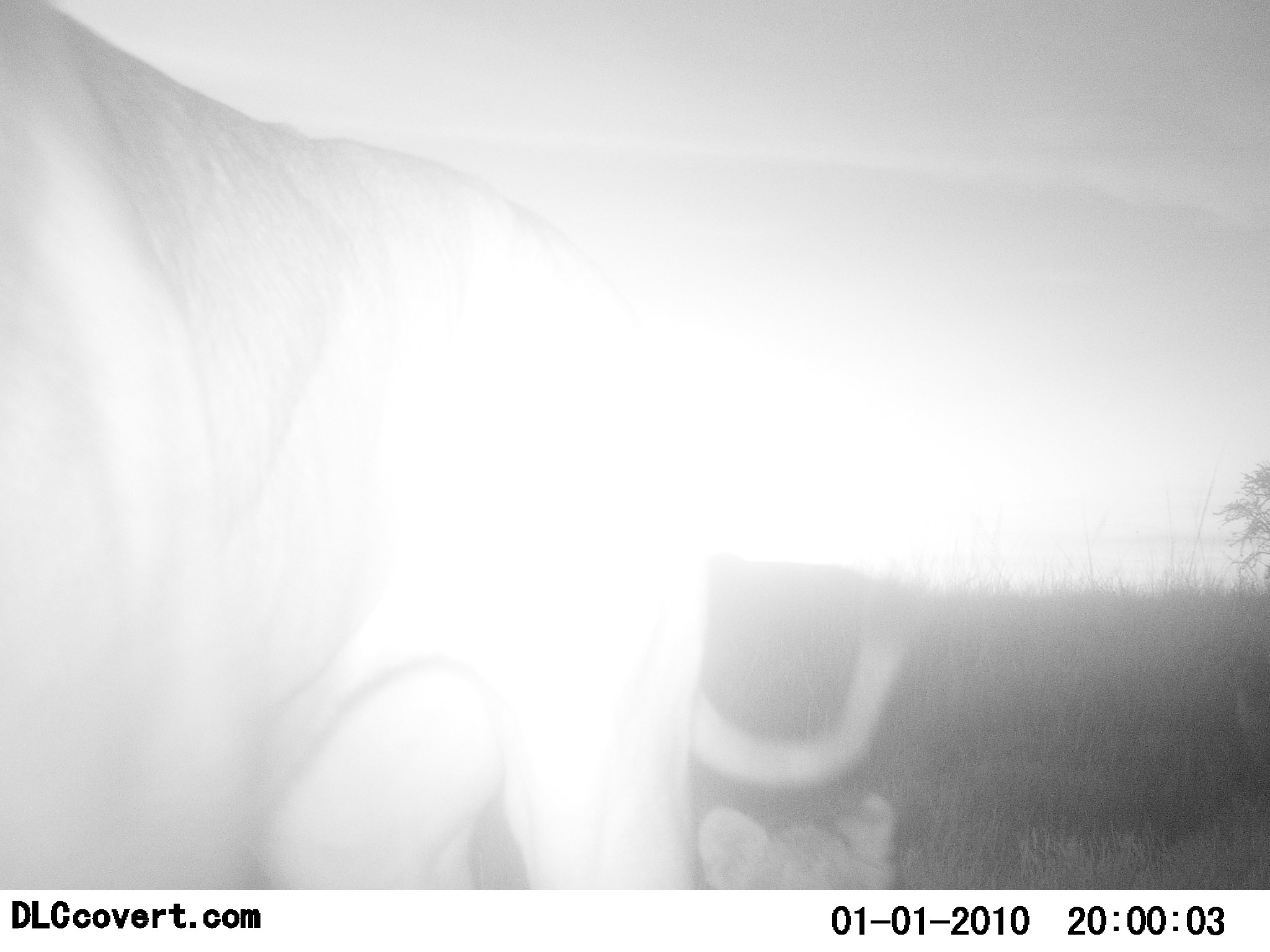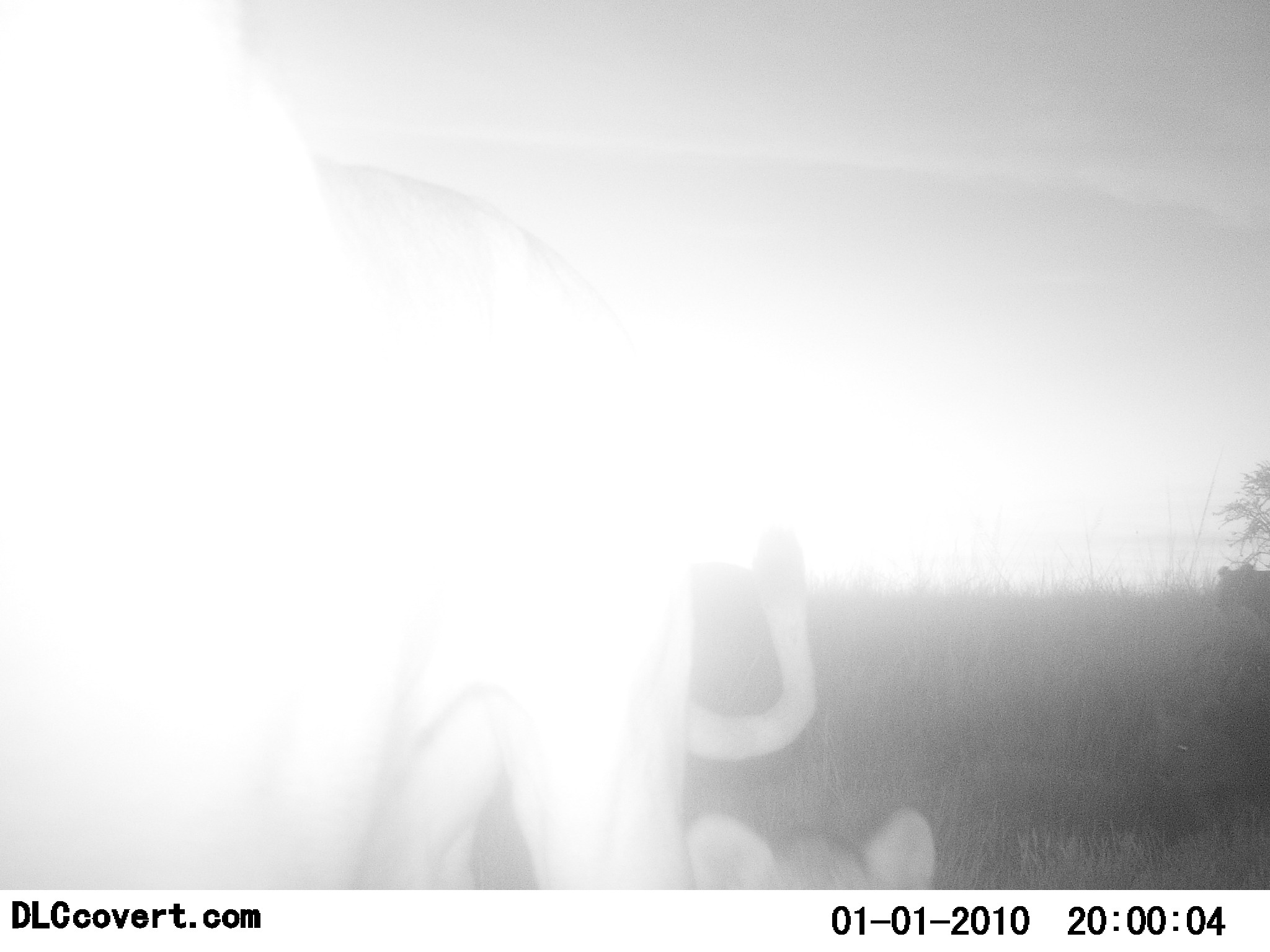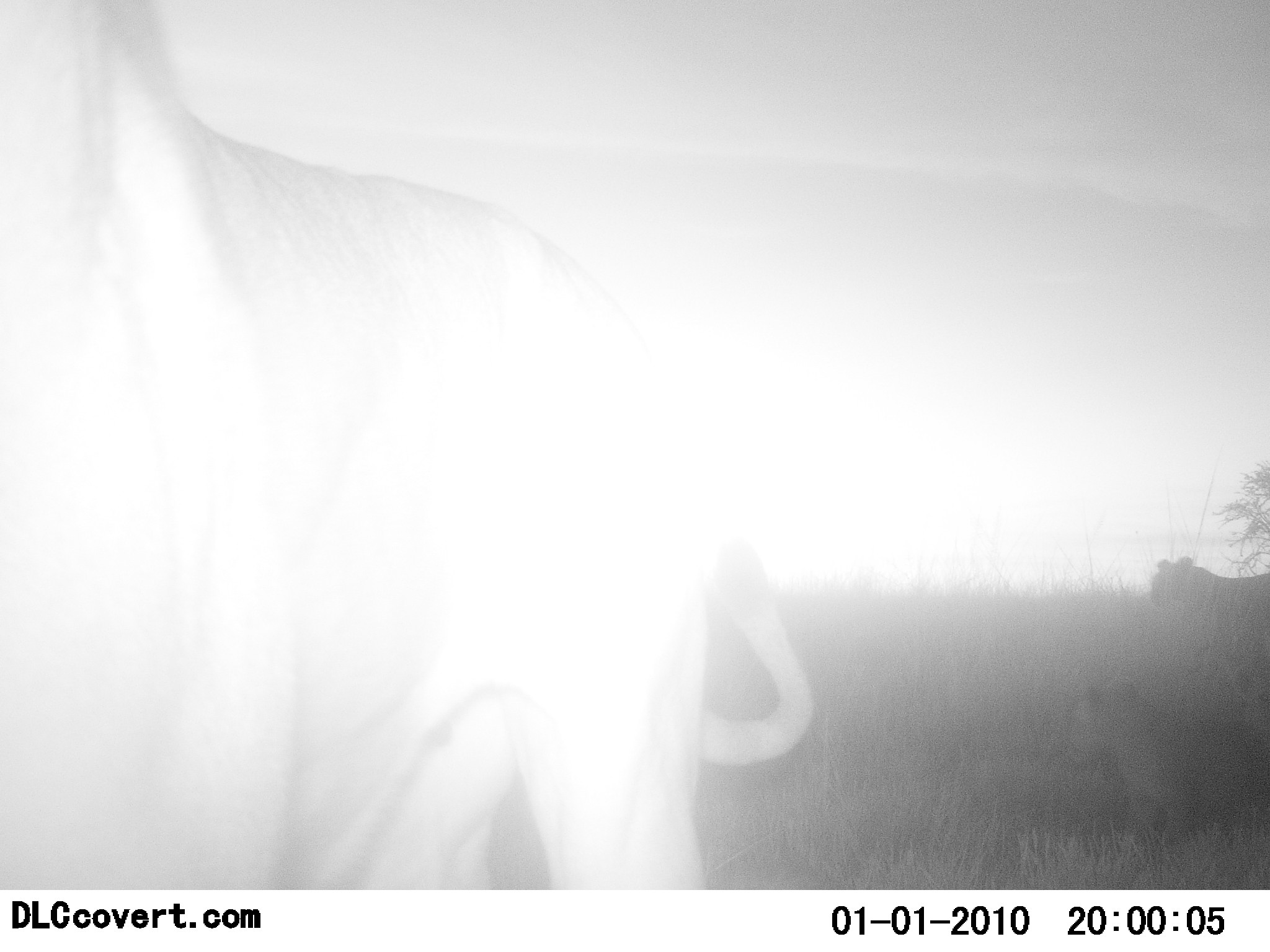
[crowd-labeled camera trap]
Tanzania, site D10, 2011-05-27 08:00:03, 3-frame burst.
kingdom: Animalia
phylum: Chordata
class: Mammalia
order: Carnivora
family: Felidae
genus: Panthera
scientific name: Panthera leo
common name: lion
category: lionfemale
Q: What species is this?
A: Lionfemale (lion) (Panthera leo).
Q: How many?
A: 3.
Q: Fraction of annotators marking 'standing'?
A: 42%.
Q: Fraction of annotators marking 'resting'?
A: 25%.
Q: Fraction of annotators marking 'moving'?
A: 83%.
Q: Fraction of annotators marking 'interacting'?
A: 8%.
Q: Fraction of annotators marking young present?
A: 67%.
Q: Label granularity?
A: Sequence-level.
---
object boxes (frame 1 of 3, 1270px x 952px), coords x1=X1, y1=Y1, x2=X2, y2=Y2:
animal: x1=1, y1=0, x2=911, y2=889; x1=695, y1=791, x2=898, y2=890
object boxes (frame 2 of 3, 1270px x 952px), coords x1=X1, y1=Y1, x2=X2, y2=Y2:
animal: x1=1, y1=0, x2=819, y2=889; x1=688, y1=807, x2=939, y2=889; x1=1140, y1=687, x2=1270, y2=817; x1=1211, y1=563, x2=1270, y2=655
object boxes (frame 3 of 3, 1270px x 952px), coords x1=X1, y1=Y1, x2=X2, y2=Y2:
animal: x1=1, y1=0, x2=818, y2=889; x1=1064, y1=687, x2=1270, y2=848; x1=1148, y1=554, x2=1270, y2=655